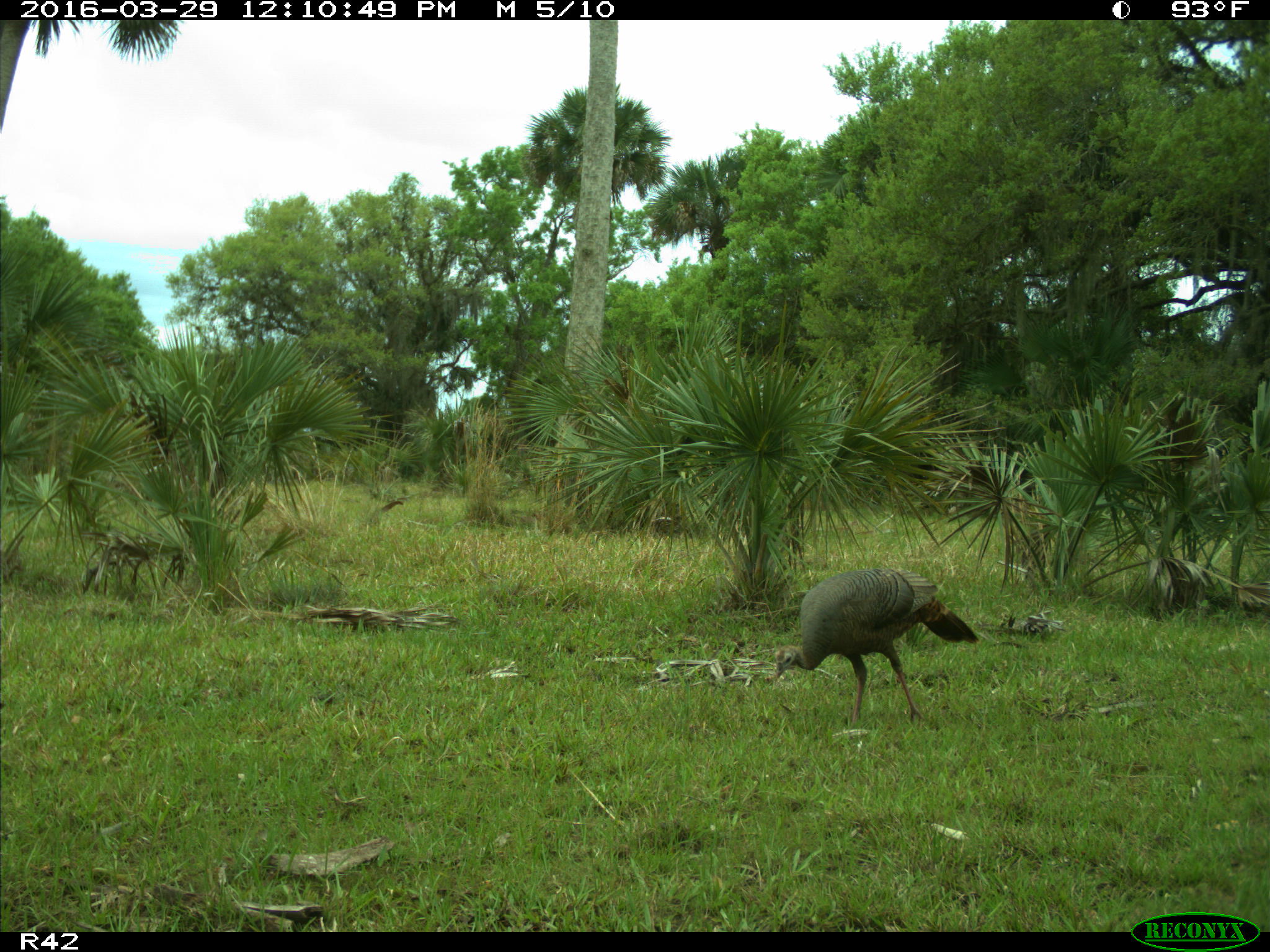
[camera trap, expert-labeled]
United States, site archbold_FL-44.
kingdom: Animalia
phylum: Chordata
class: Aves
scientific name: Aves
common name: birds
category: unidentified bird